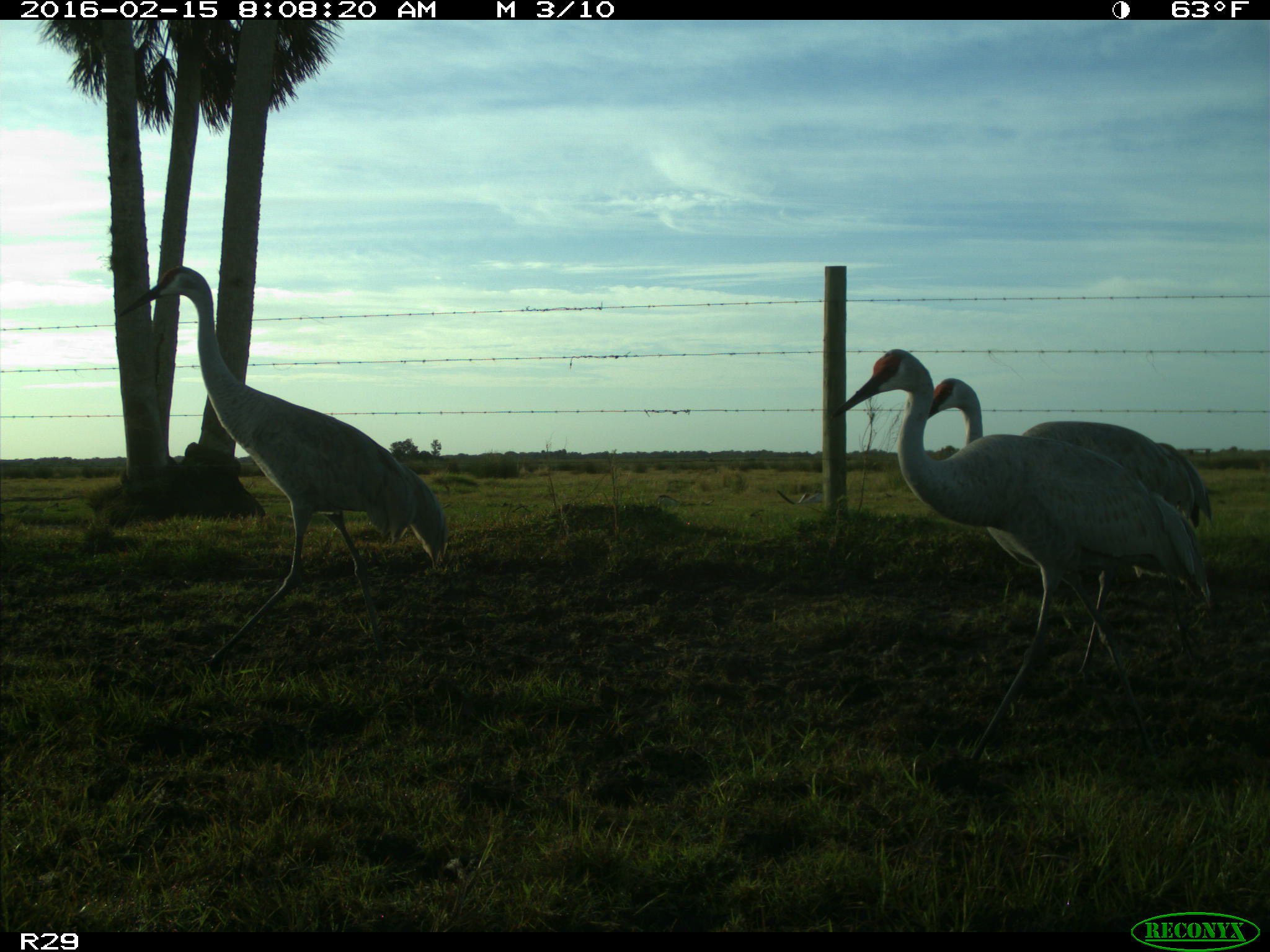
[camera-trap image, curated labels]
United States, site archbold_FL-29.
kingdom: Animalia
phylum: Chordata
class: Aves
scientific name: Aves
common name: birds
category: unidentified bird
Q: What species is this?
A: Unidentified bird (birds) (Aves).